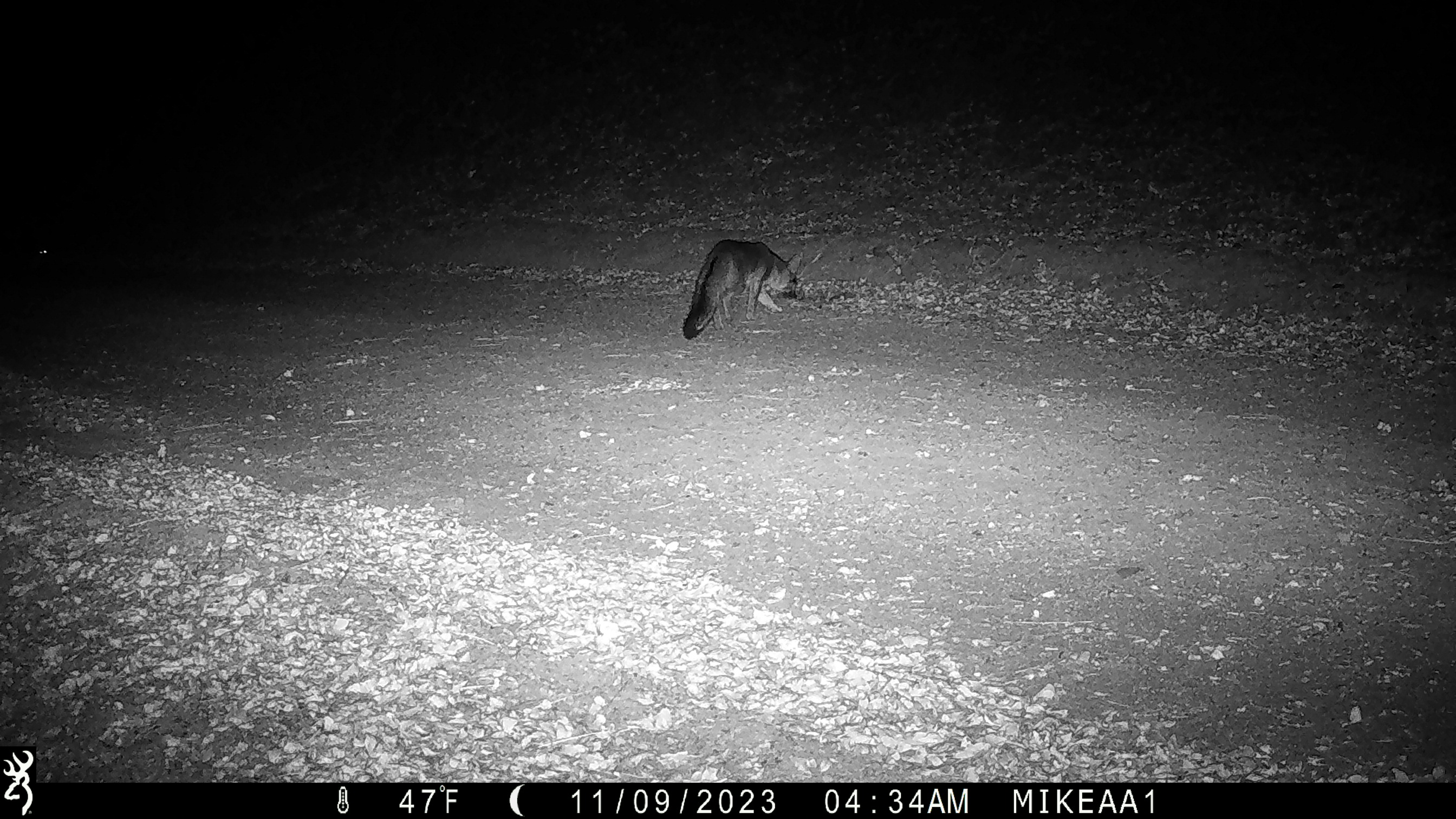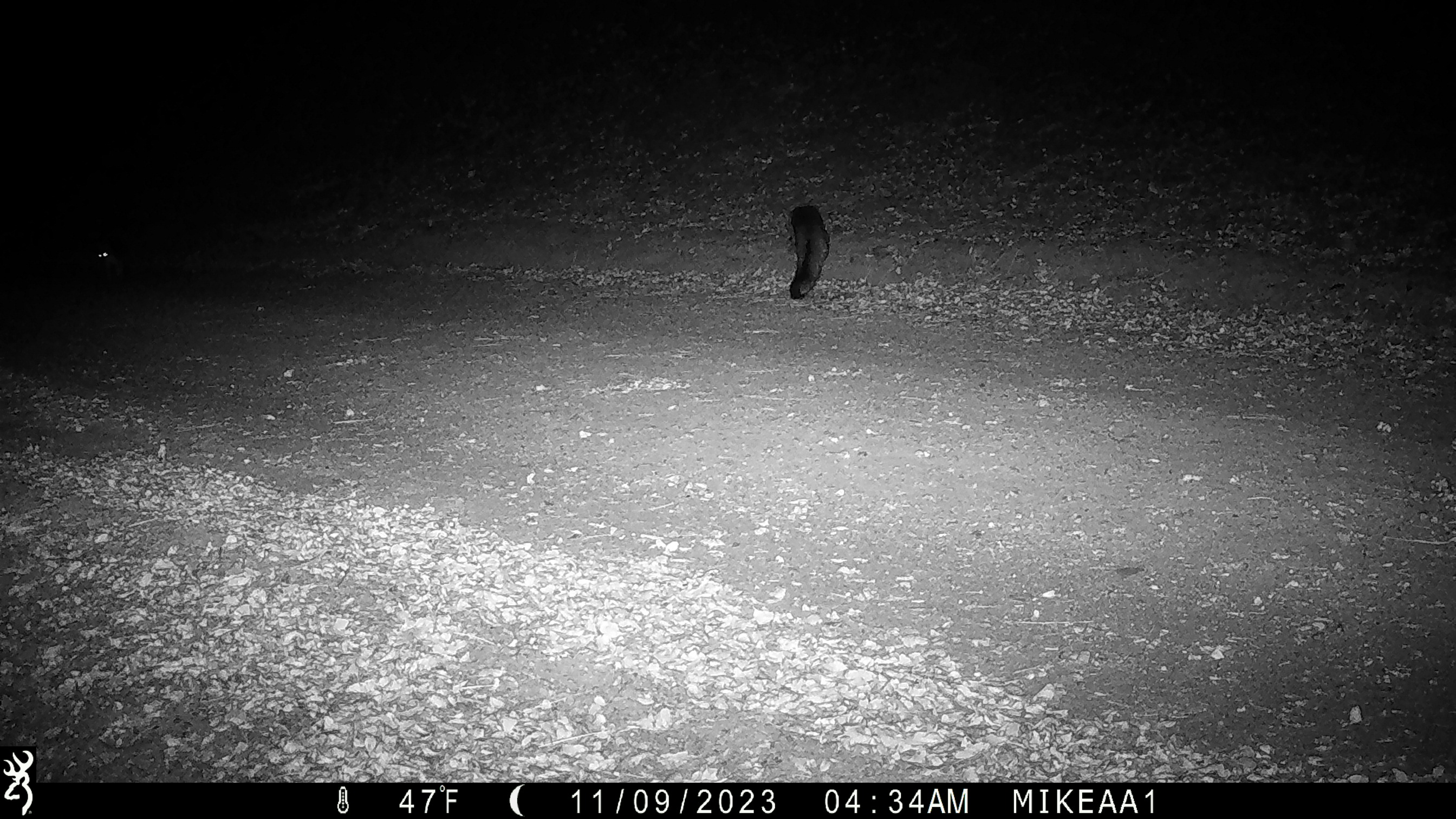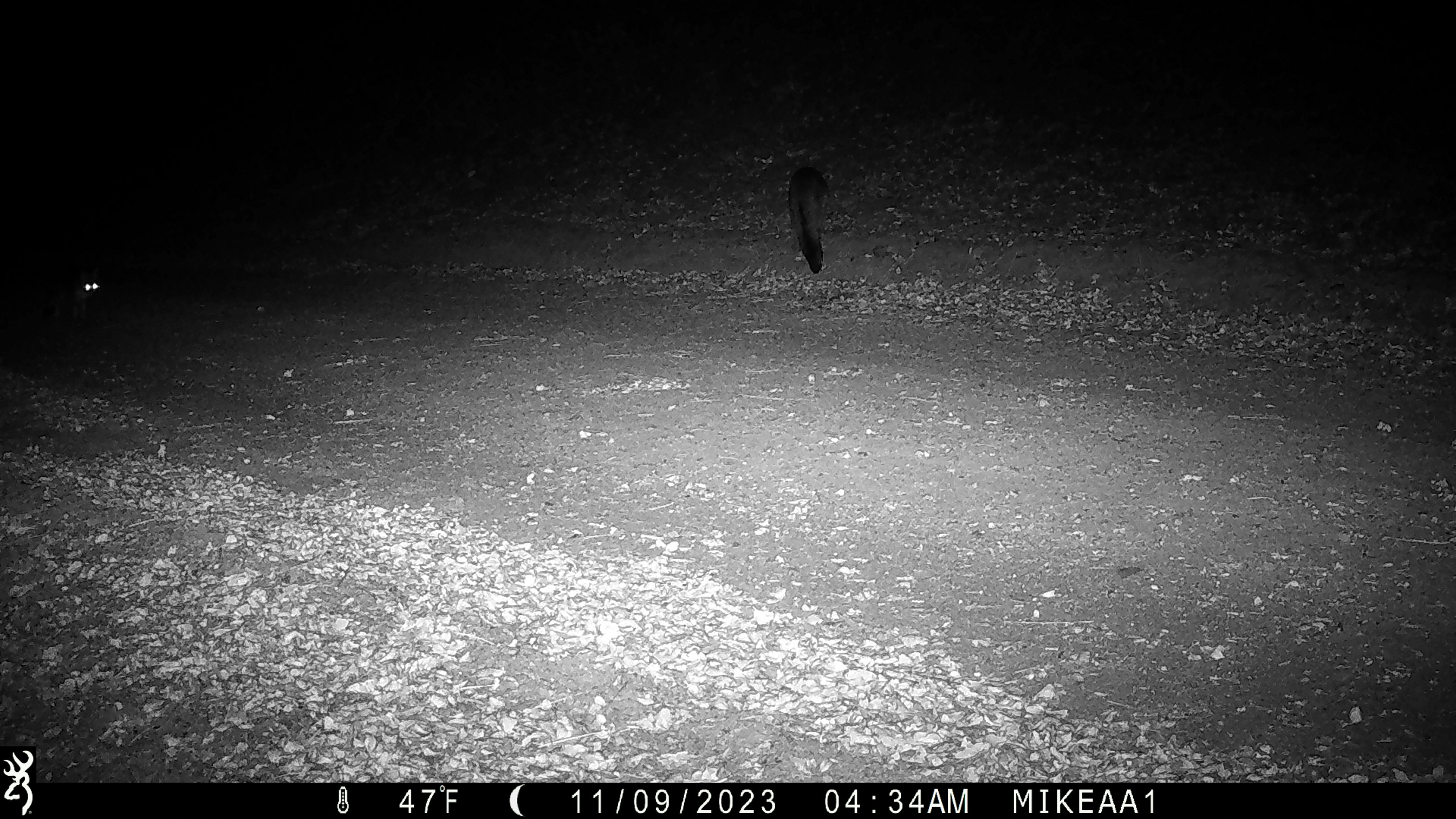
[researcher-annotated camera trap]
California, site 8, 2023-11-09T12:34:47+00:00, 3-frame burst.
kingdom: Animalia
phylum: Chordata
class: Mammalia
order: Carnivora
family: Canidae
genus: Urocyon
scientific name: Urocyon cinereoargenteus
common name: gray fox